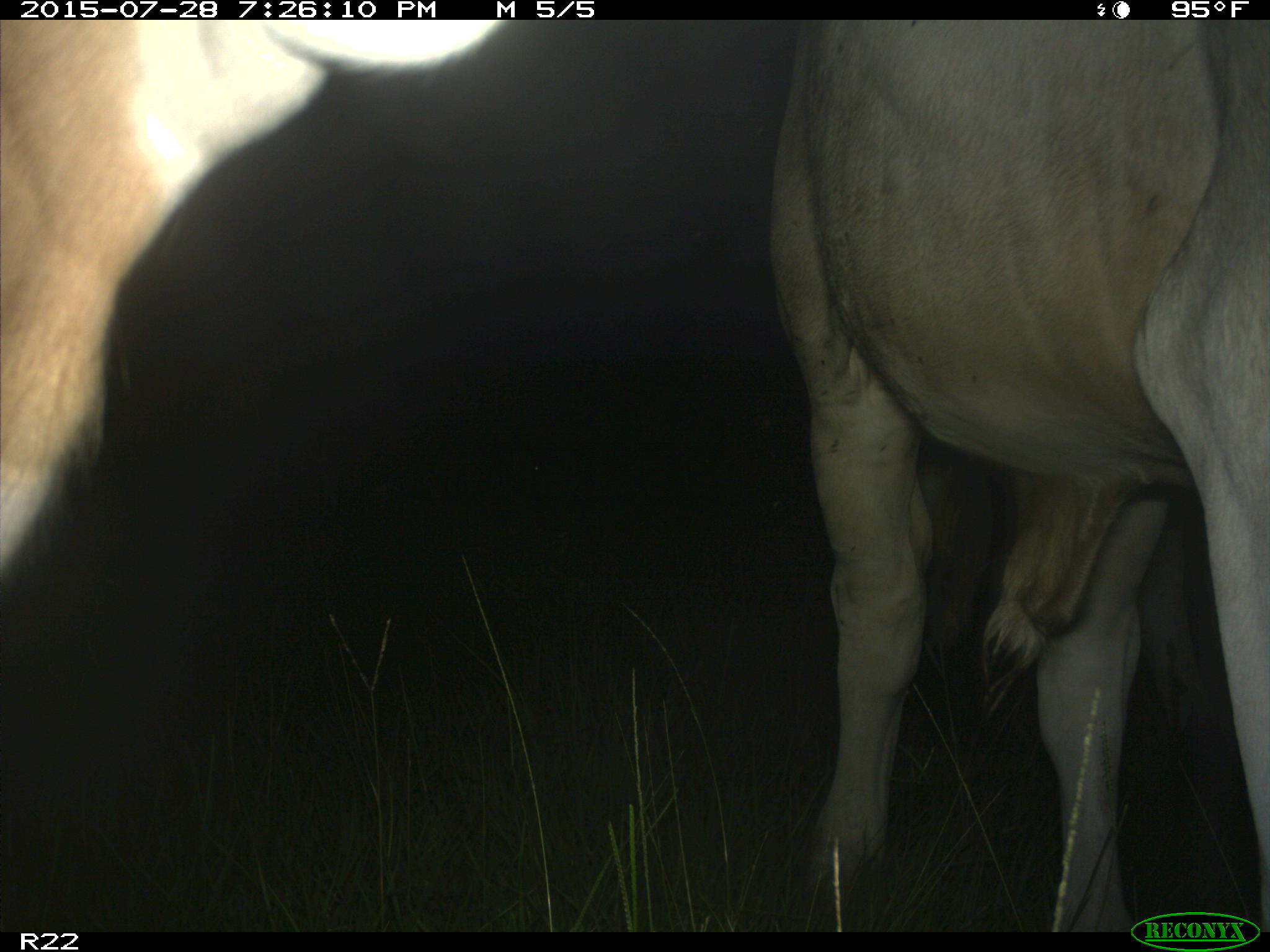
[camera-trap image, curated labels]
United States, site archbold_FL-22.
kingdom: Animalia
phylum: Chordata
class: Mammalia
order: Artiodactyla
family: Suidae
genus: Sus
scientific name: Sus scrofa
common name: wild boar